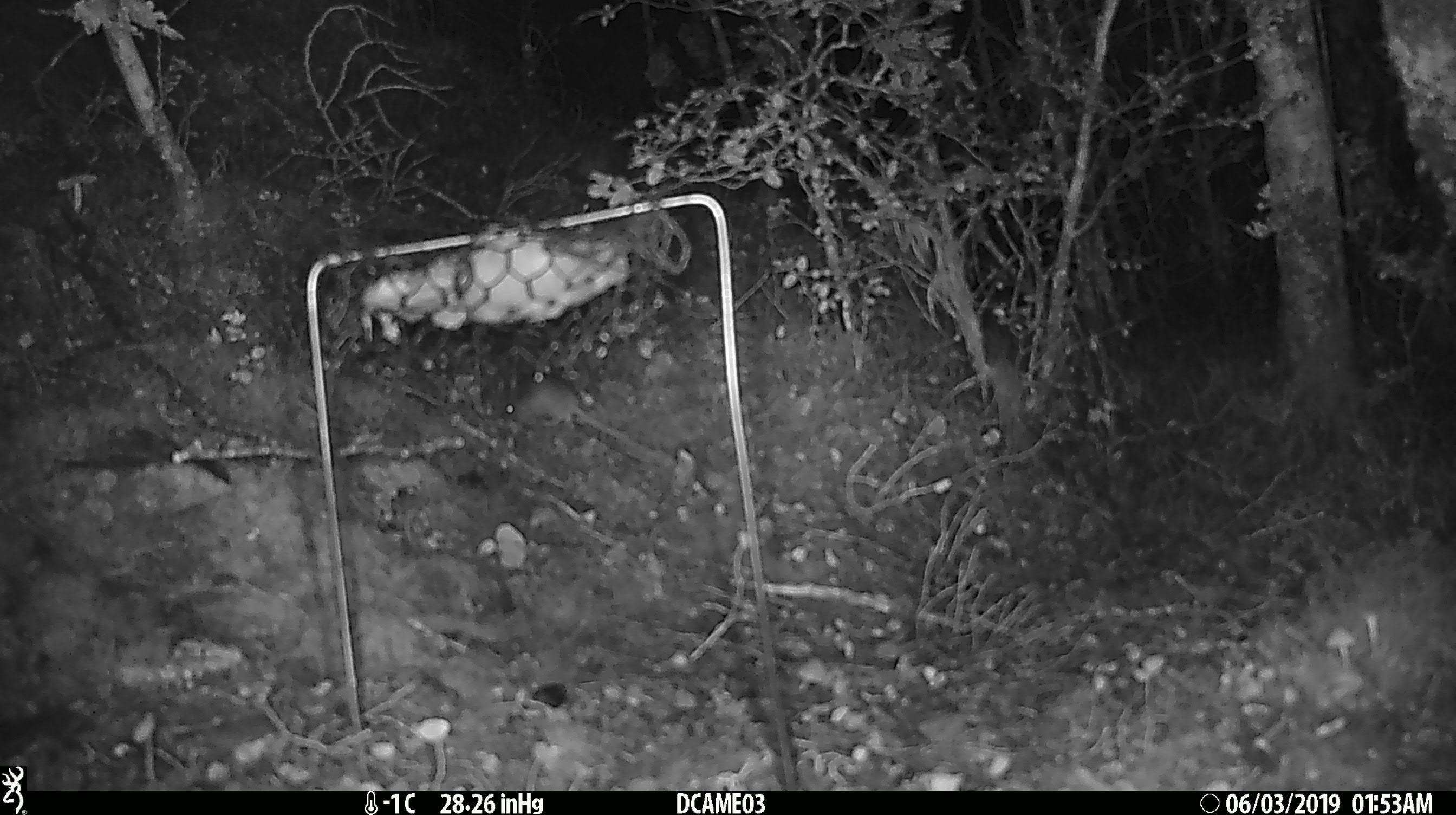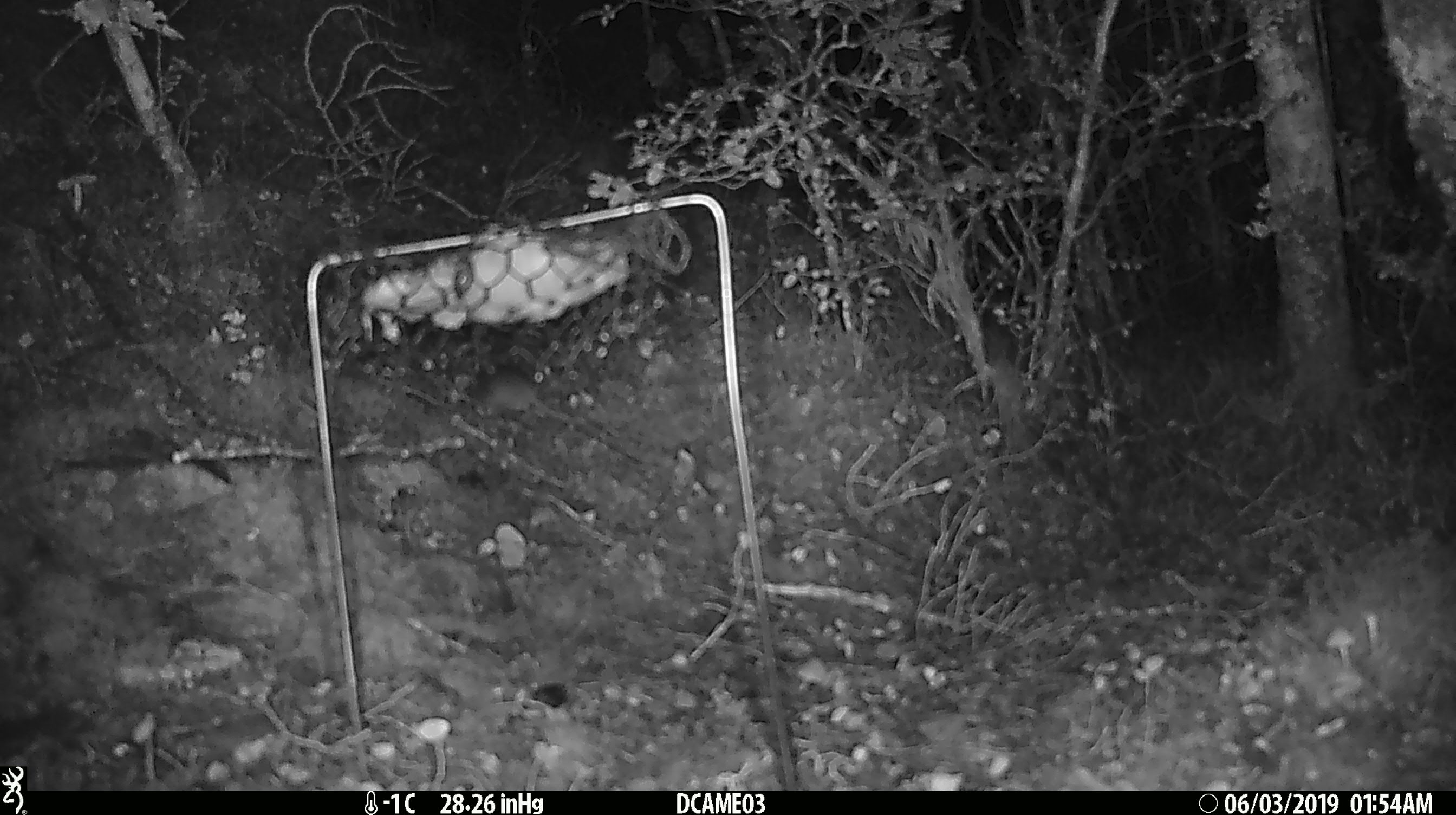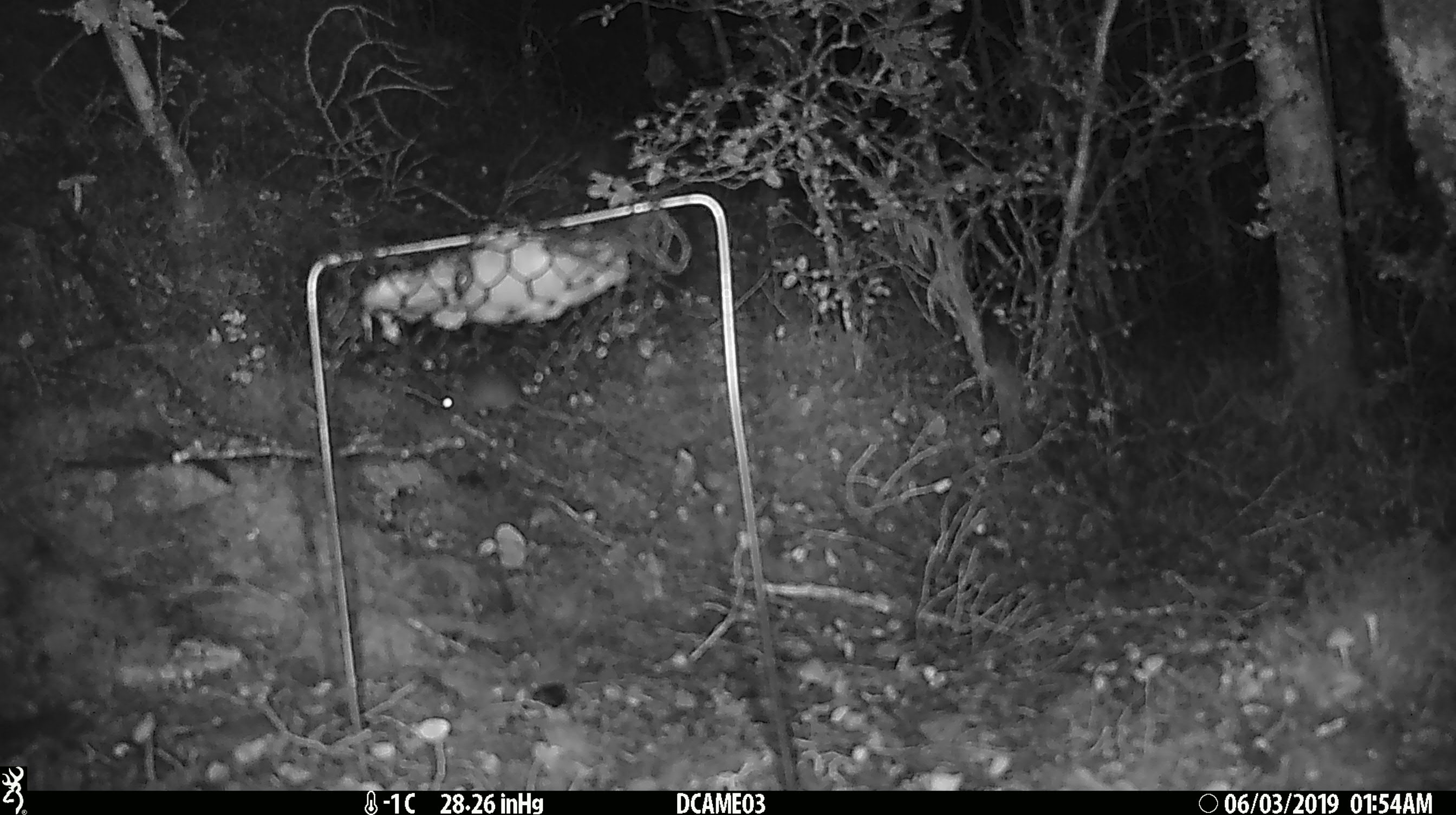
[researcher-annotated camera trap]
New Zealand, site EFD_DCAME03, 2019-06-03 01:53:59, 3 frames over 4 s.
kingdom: Animalia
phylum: Chordata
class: Mammalia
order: Rodentia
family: Muridae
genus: Mus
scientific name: Mus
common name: mouse